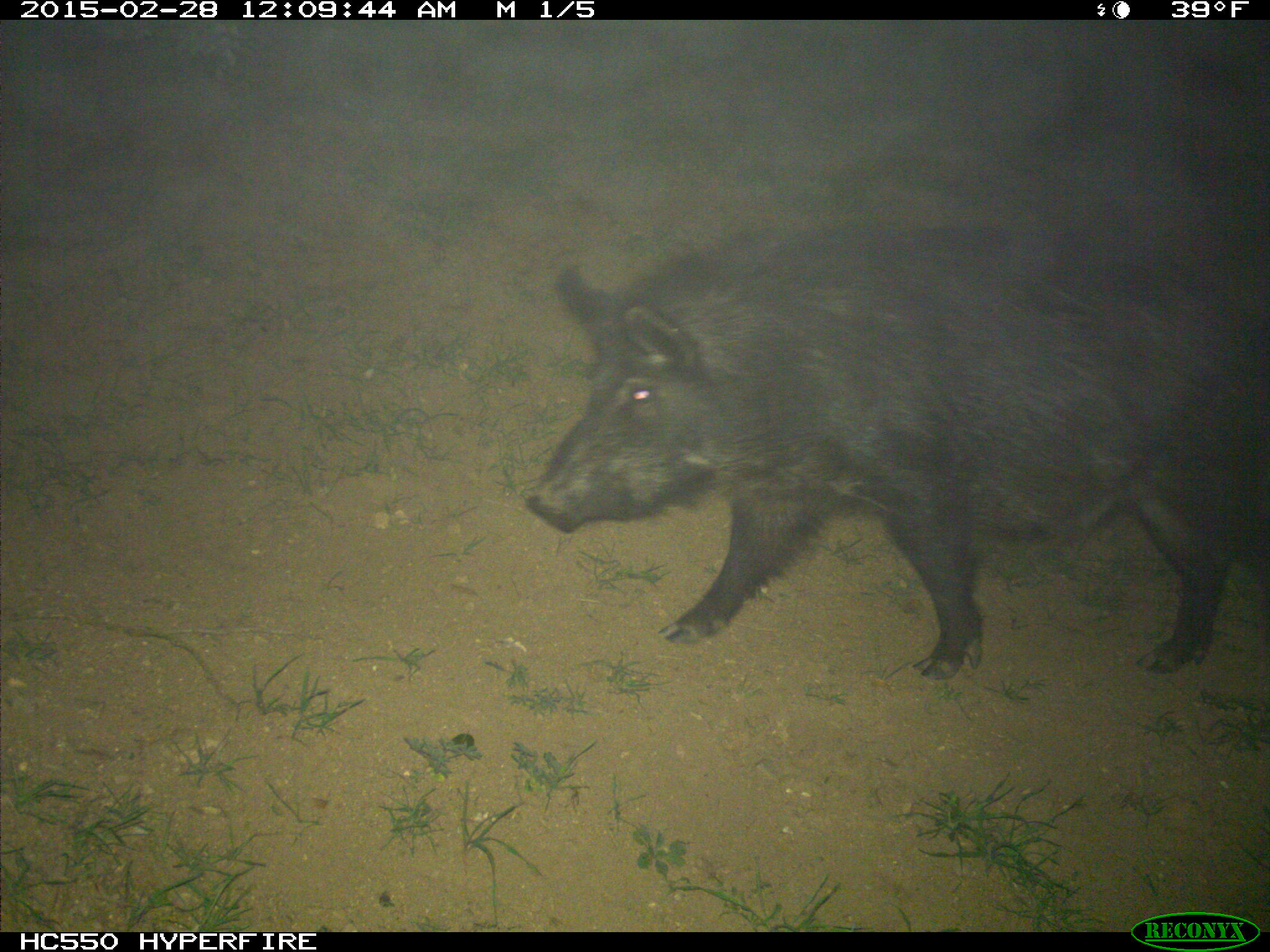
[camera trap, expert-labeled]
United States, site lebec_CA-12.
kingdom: Animalia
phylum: Chordata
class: Mammalia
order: Artiodactyla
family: Suidae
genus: Sus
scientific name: Sus scrofa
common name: wild boar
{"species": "Sus scrofa (wild boar)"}